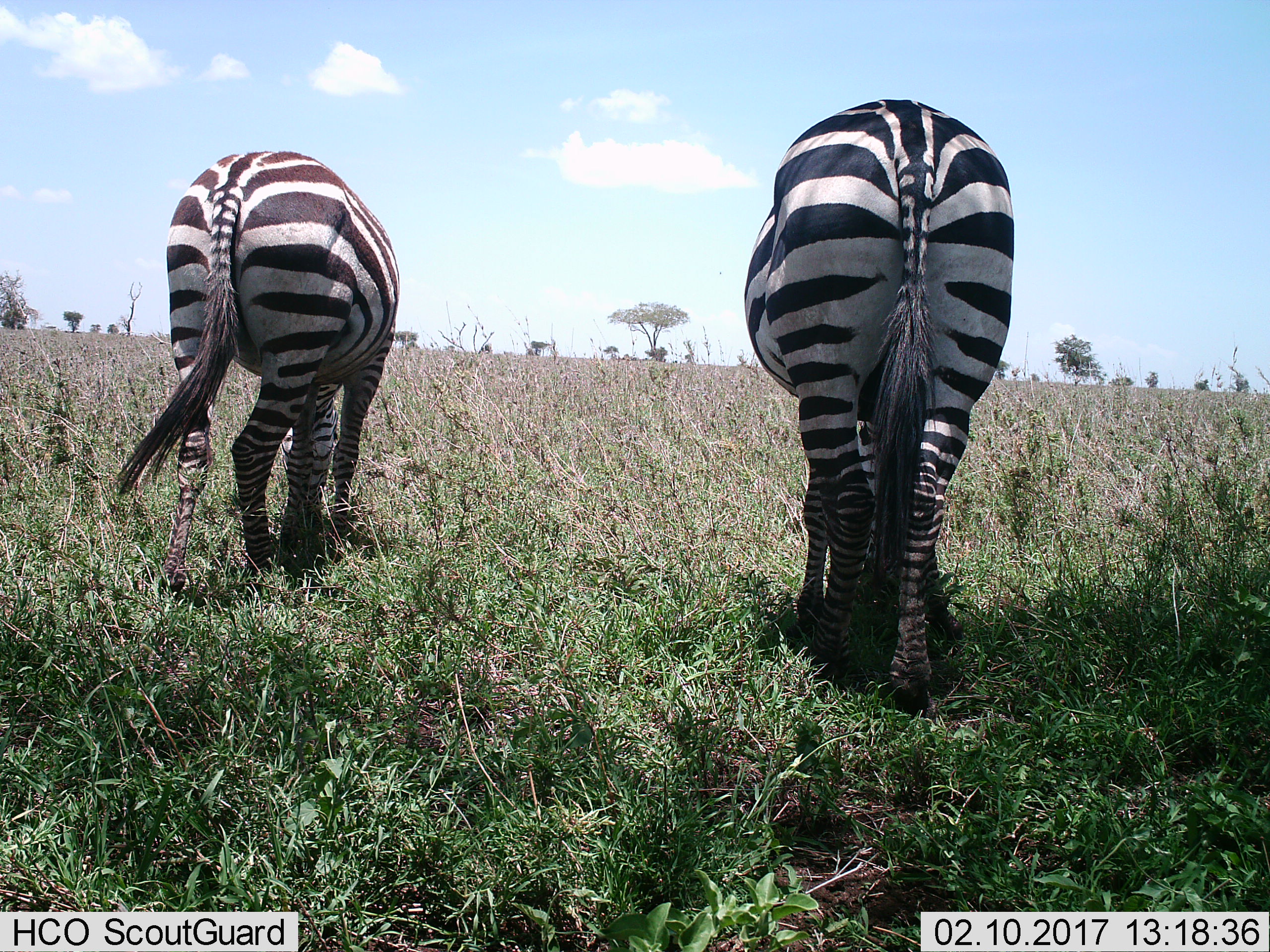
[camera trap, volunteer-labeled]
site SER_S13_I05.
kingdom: Animalia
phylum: Chordata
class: Mammalia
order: Perissodactyla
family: Equidae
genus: Equus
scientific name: Equus quagga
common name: plains zebra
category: zebraplains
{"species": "zebraplains (plains zebra) (Equus quagga)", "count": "2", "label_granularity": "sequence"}